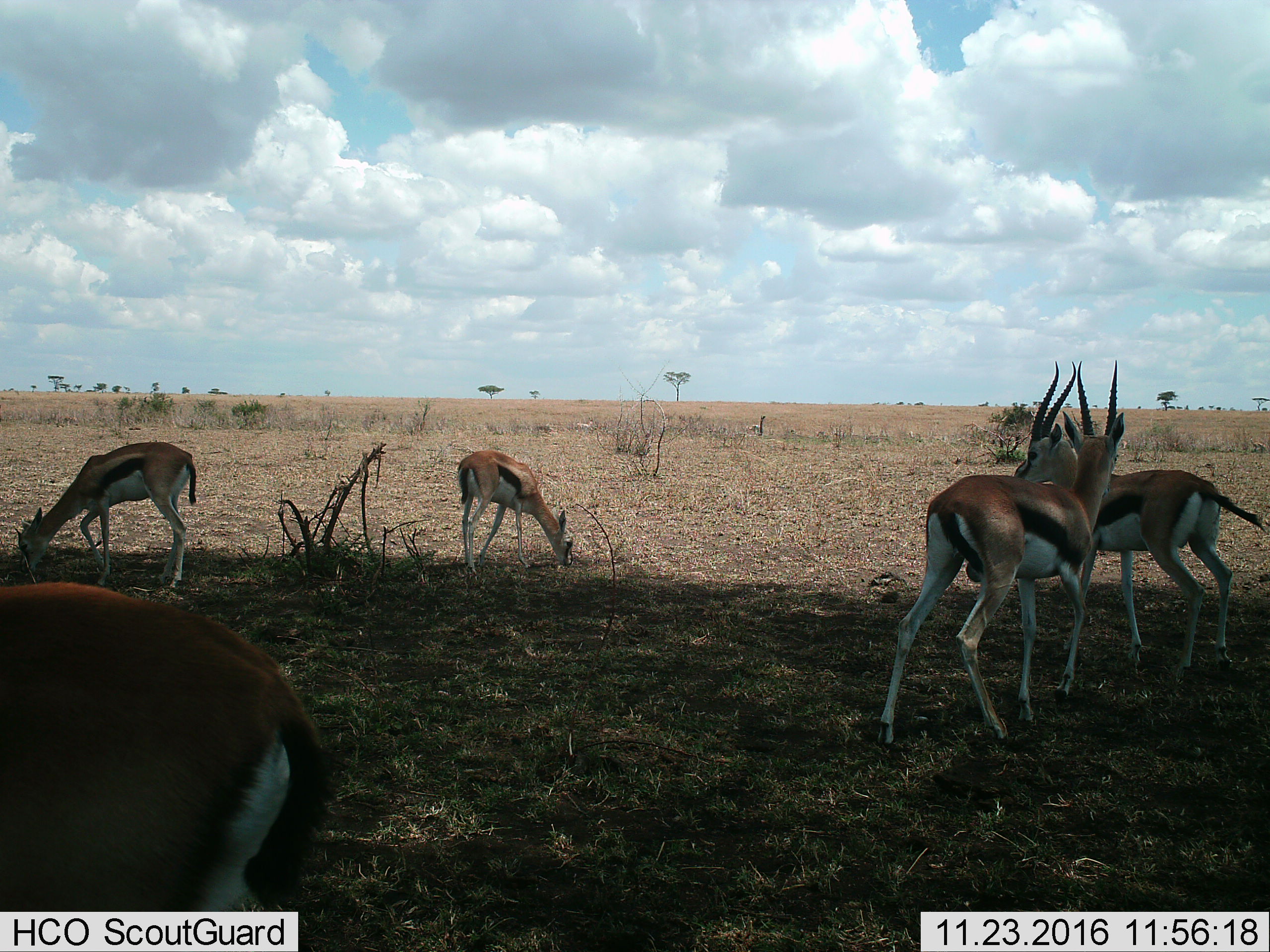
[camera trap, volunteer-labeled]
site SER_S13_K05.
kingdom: Animalia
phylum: Chordata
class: Mammalia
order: Artiodactyla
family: Bovidae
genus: Eudorcas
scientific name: Eudorcas thomsonii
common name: thomson's gazelle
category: gazellethomsons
Gazellethomsons (thomson's gazelle) (Eudorcas thomsonii), count 5. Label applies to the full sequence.